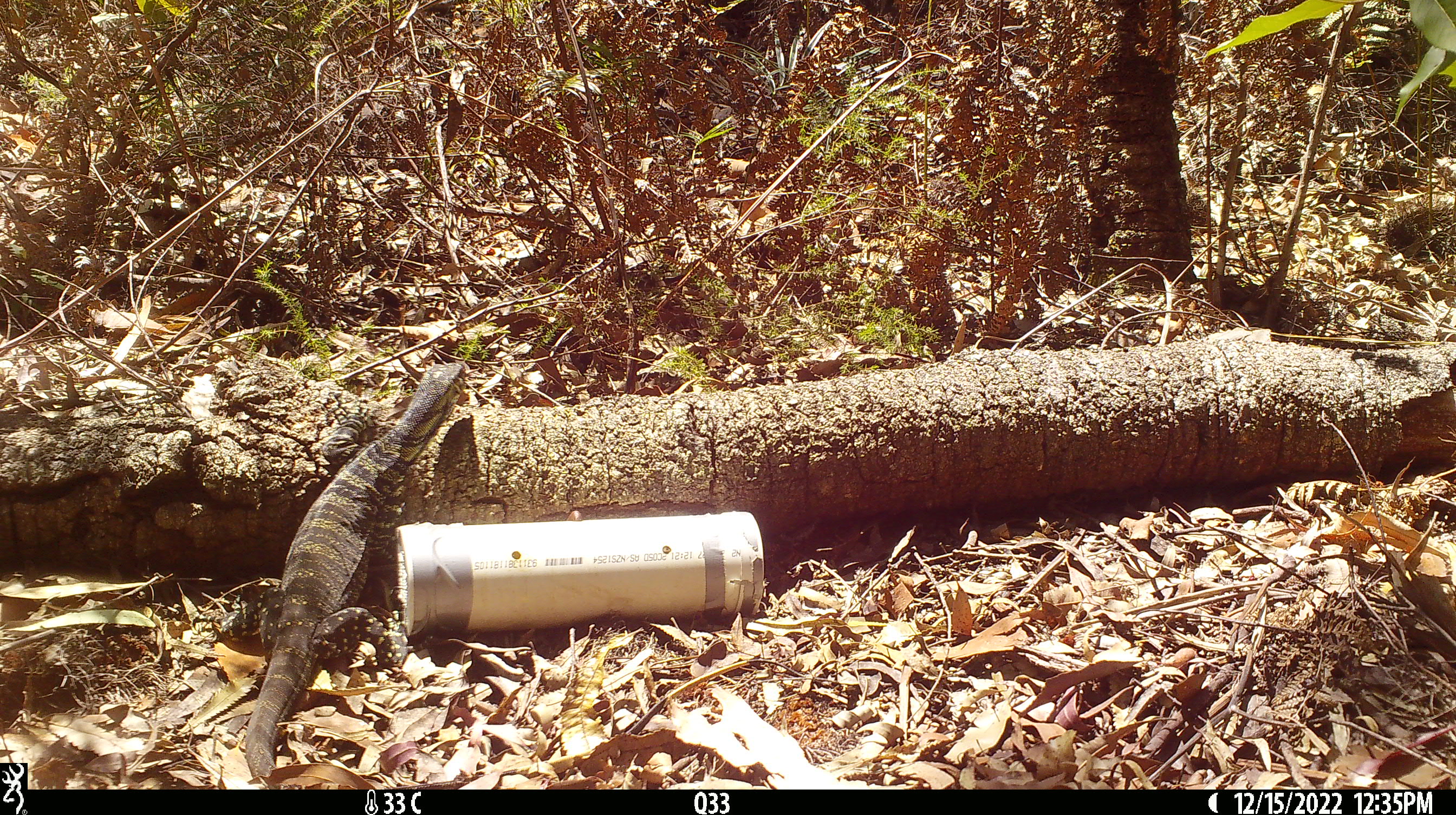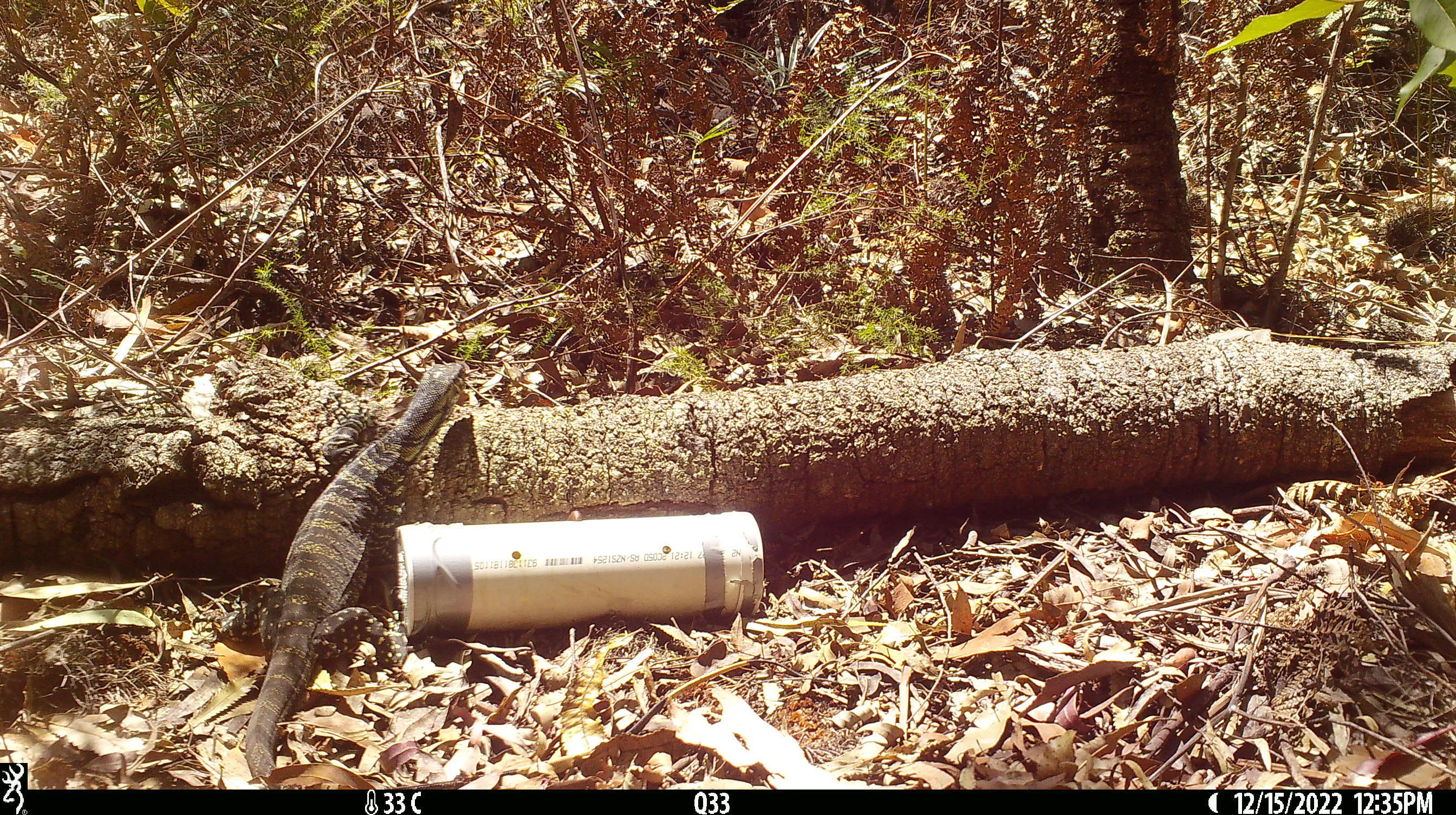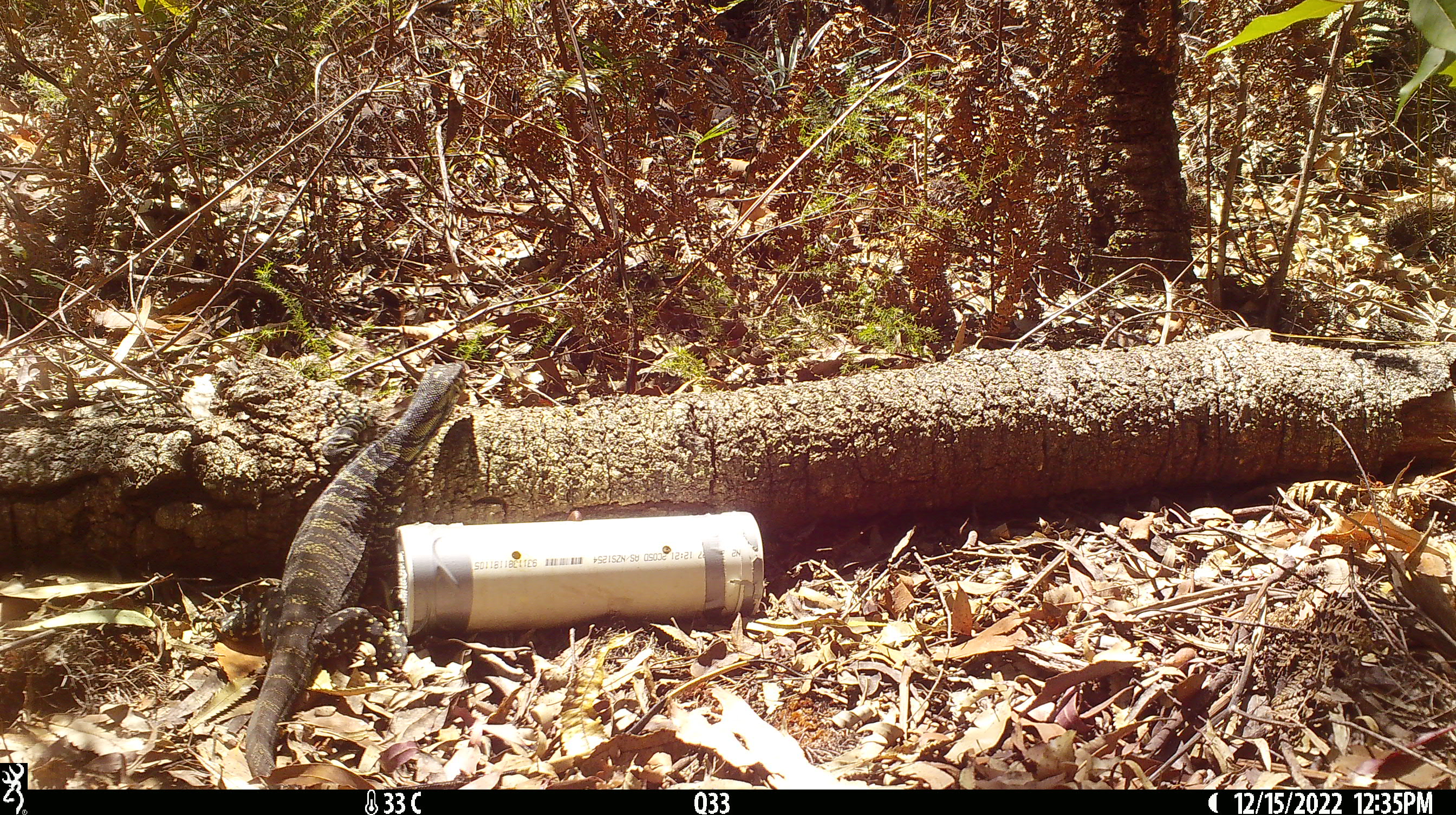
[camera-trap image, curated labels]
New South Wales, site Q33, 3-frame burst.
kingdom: Animalia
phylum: Chordata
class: Reptilia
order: Squamata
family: Varanidae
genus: Varanus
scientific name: Varanus varius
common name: lace monitor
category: goanna